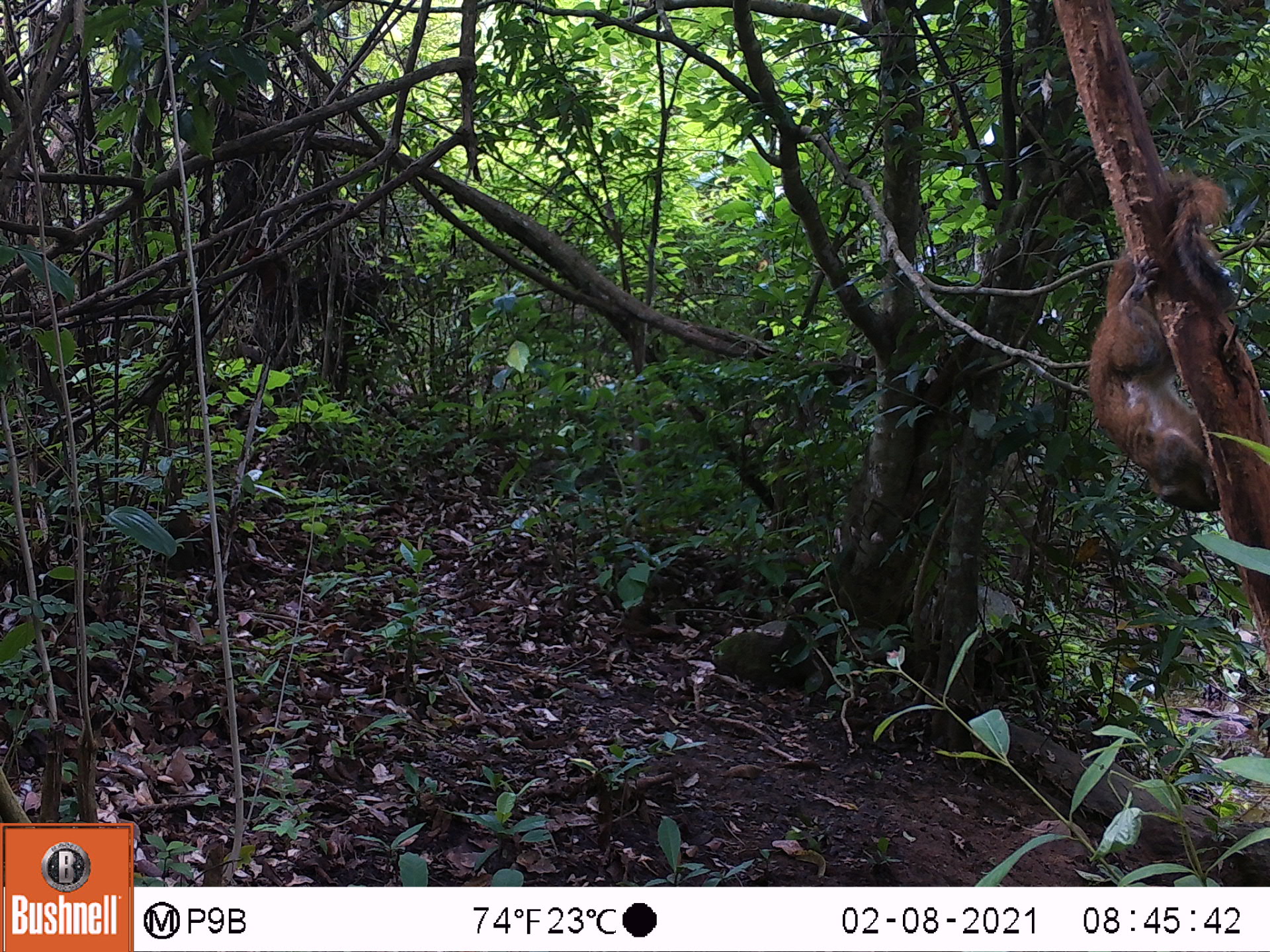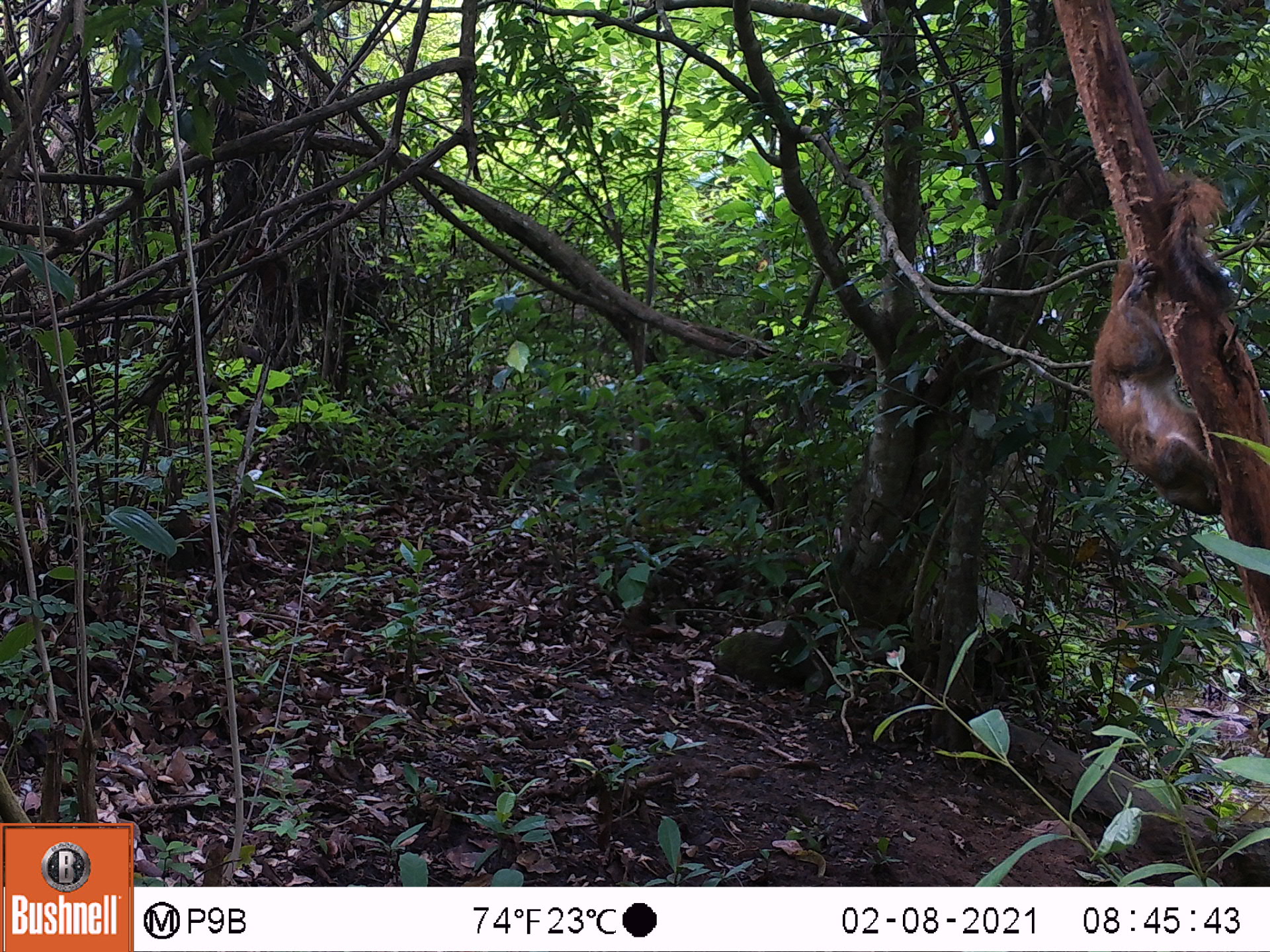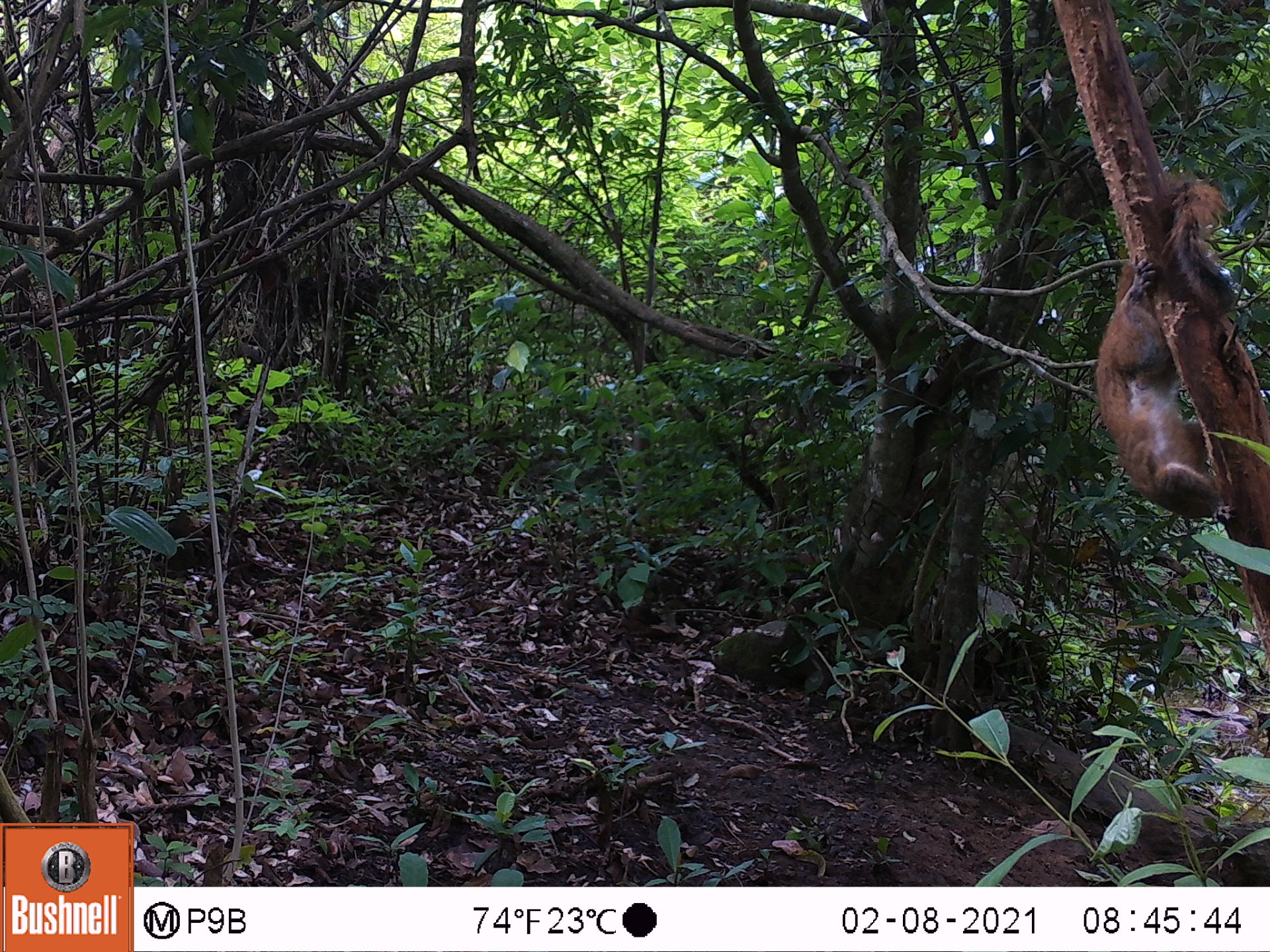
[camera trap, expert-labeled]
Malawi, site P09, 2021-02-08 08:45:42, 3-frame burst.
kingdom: Animalia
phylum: Chordata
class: Mammalia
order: Rodentia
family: Sciuridae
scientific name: Sciuridae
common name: squirrel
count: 1